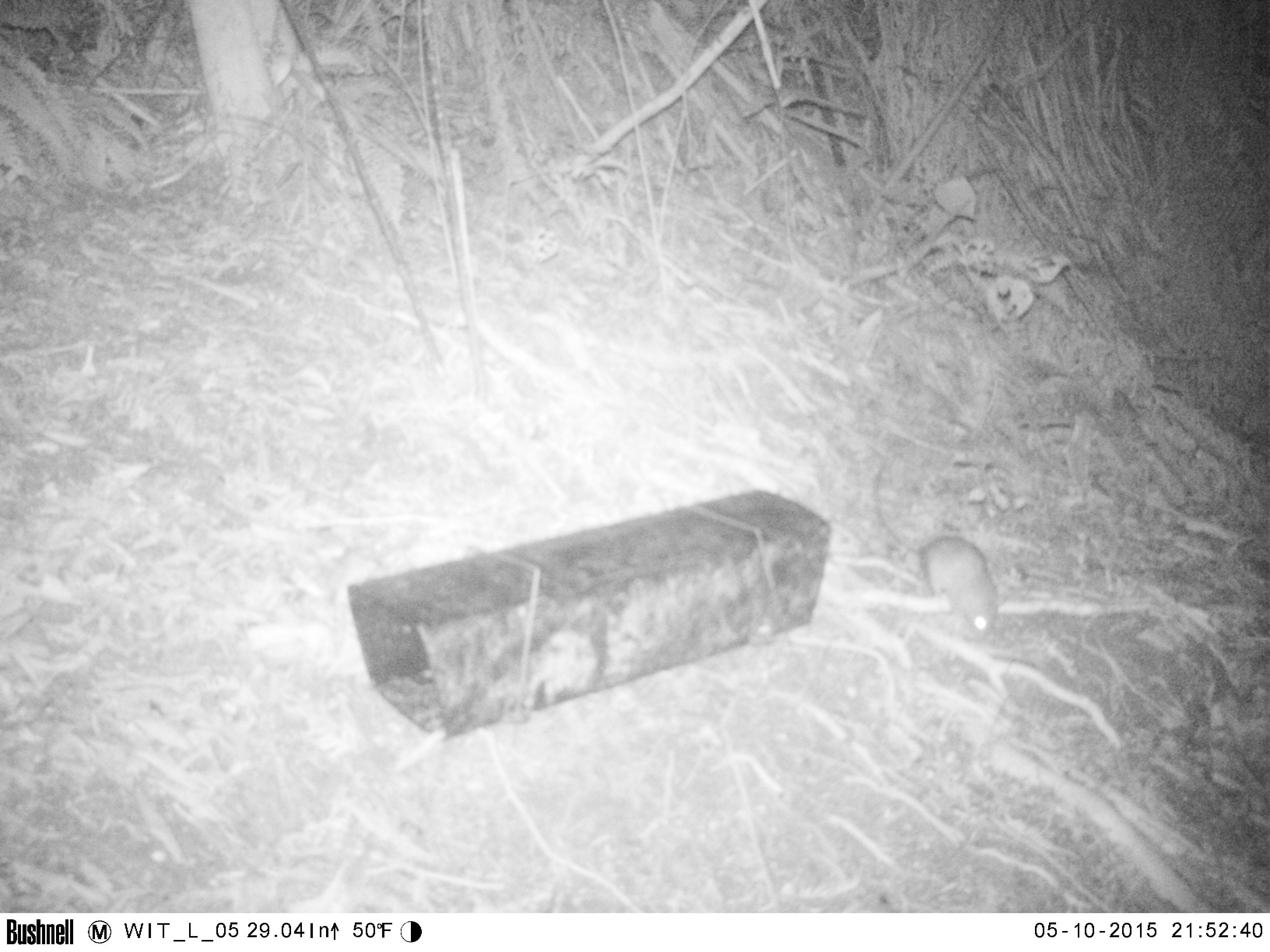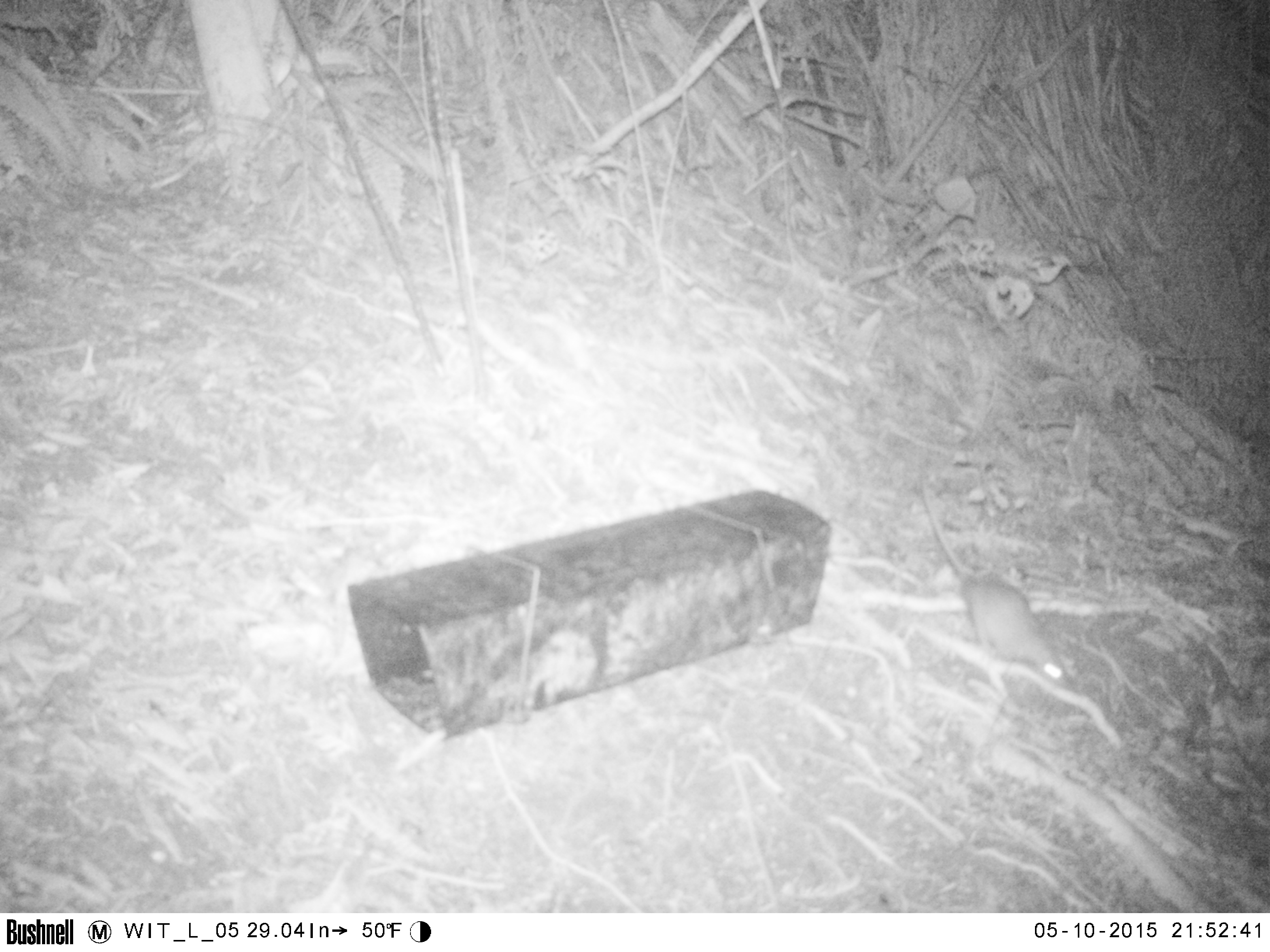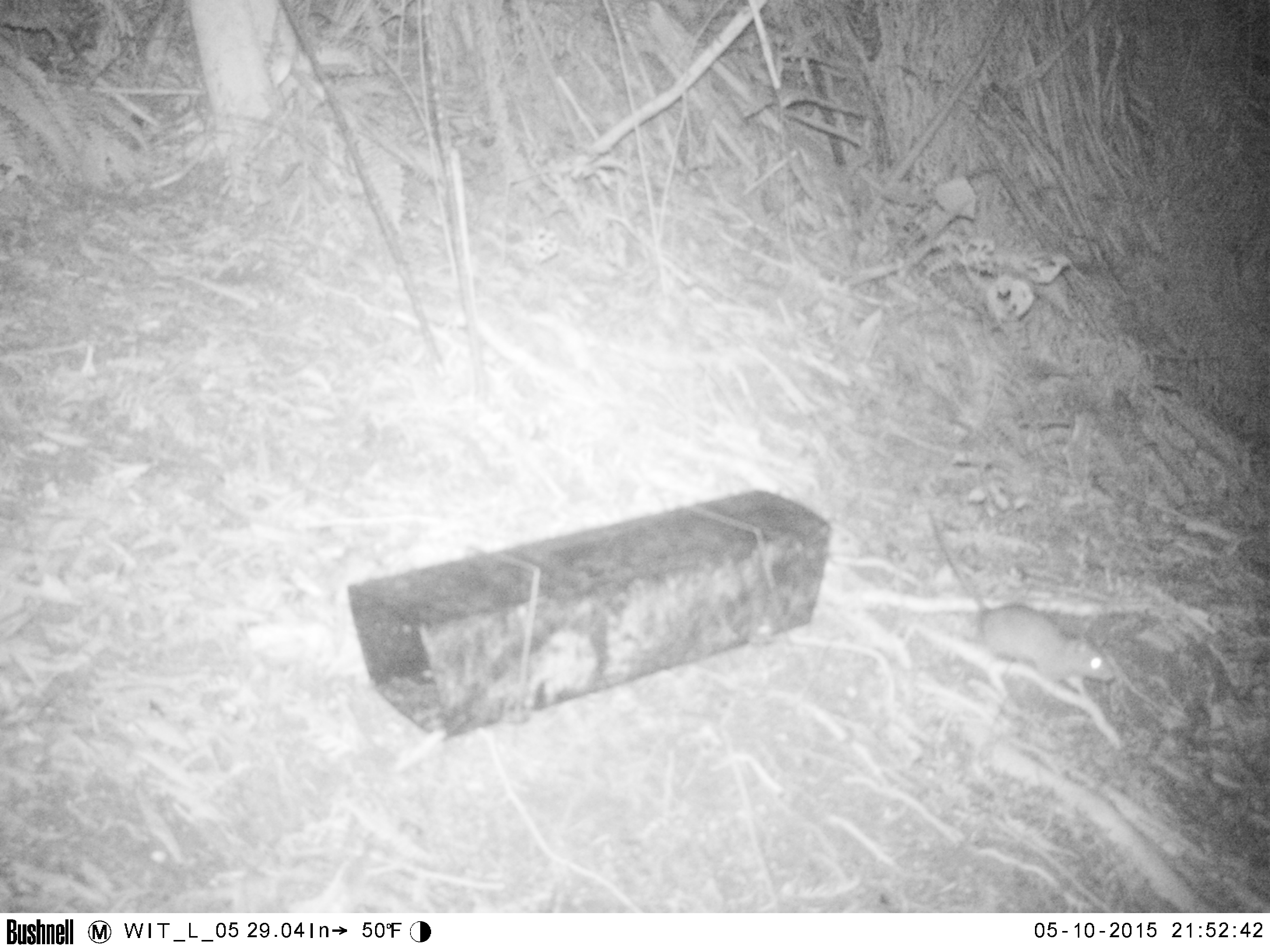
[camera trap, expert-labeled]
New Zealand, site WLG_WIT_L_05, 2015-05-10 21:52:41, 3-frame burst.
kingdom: Animalia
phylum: Chordata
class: Mammalia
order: Rodentia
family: Muridae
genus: Rattus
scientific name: Rattus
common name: rat